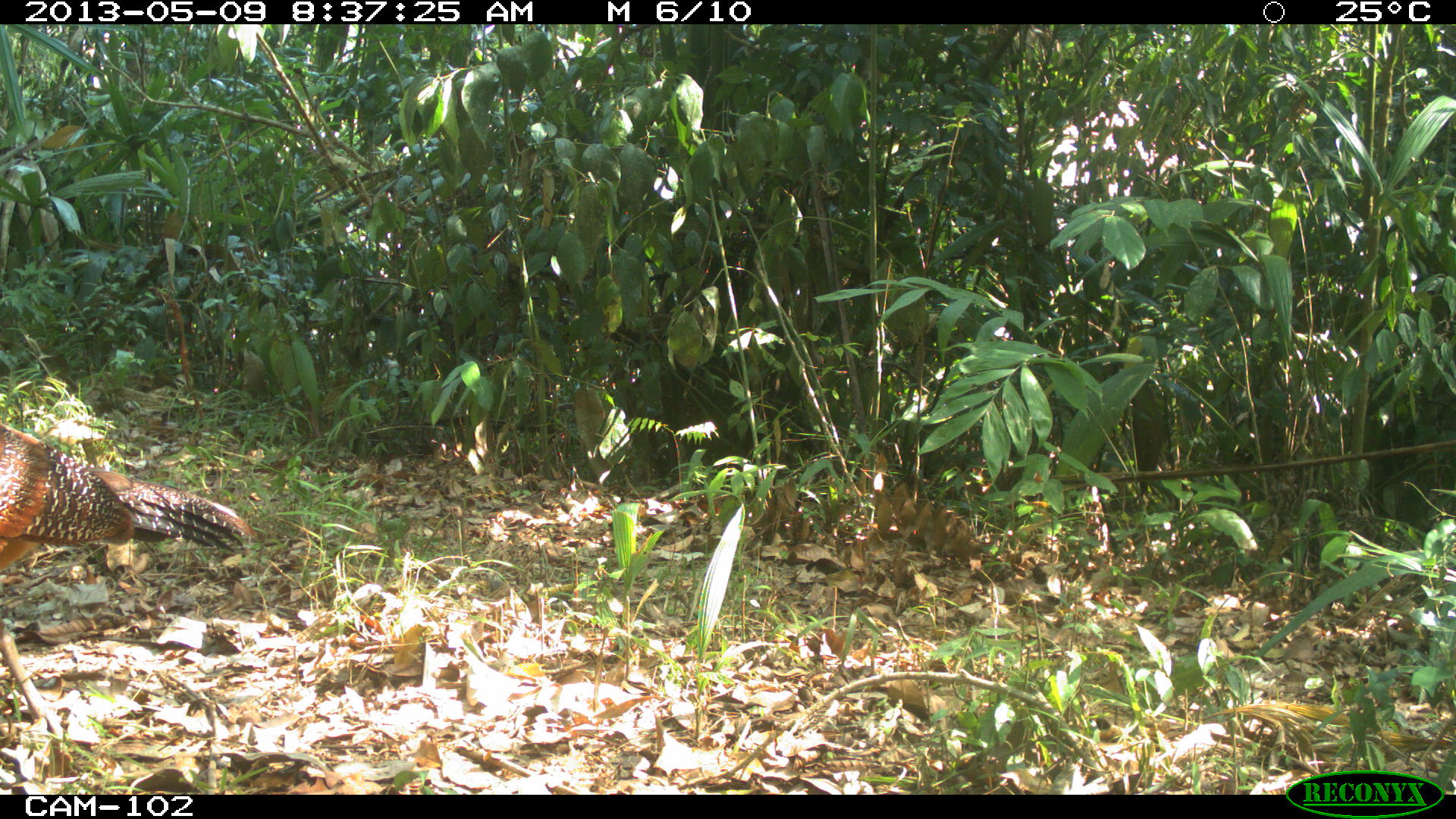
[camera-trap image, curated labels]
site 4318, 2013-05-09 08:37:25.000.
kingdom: Animalia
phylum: Chordata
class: Aves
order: Galliformes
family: Cracidae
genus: Crax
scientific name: Crax rubra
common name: great curassow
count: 1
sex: female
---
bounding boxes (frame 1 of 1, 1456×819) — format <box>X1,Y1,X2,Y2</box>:
crax rubra: <box>0,423,255,736</box>